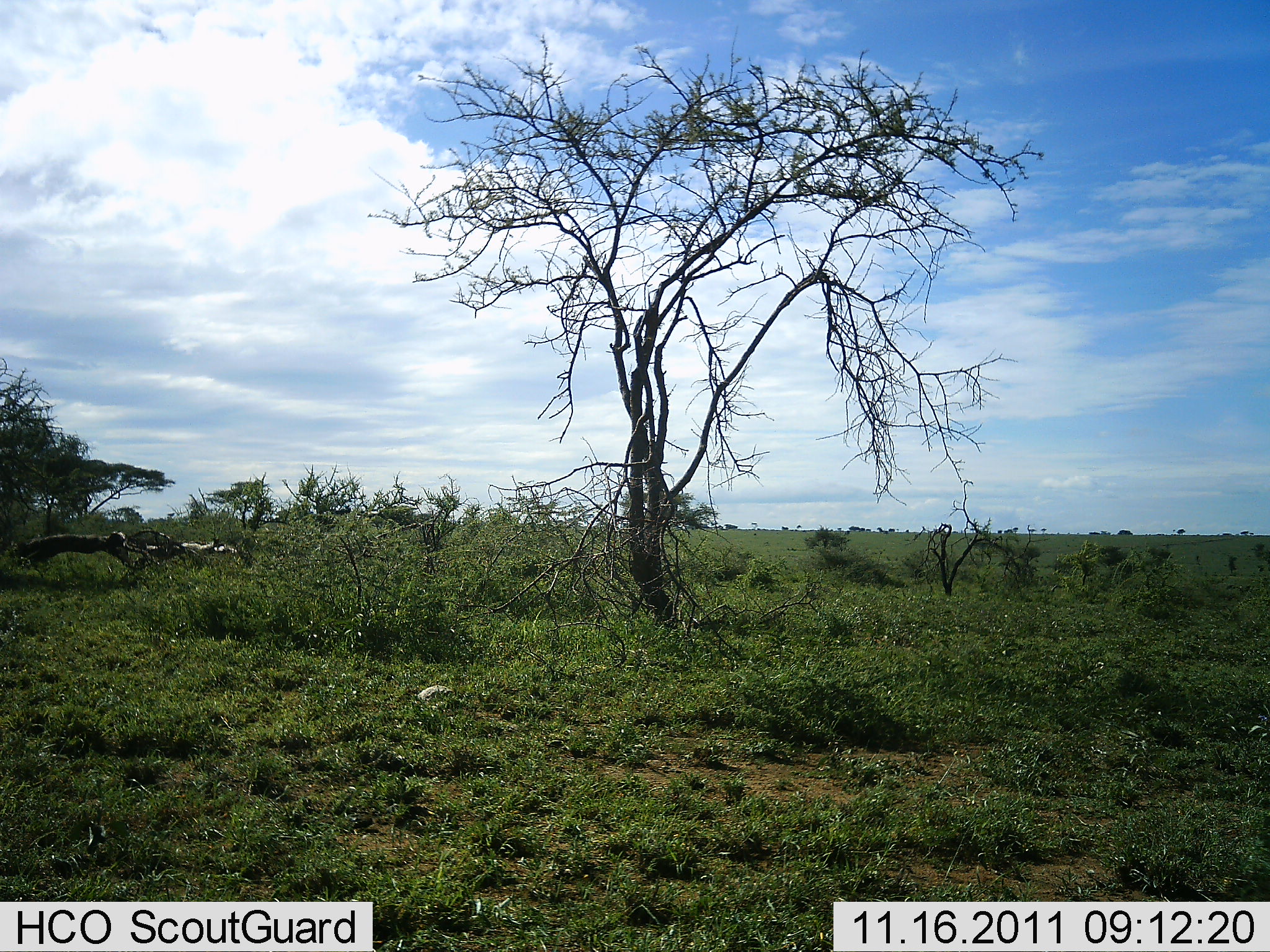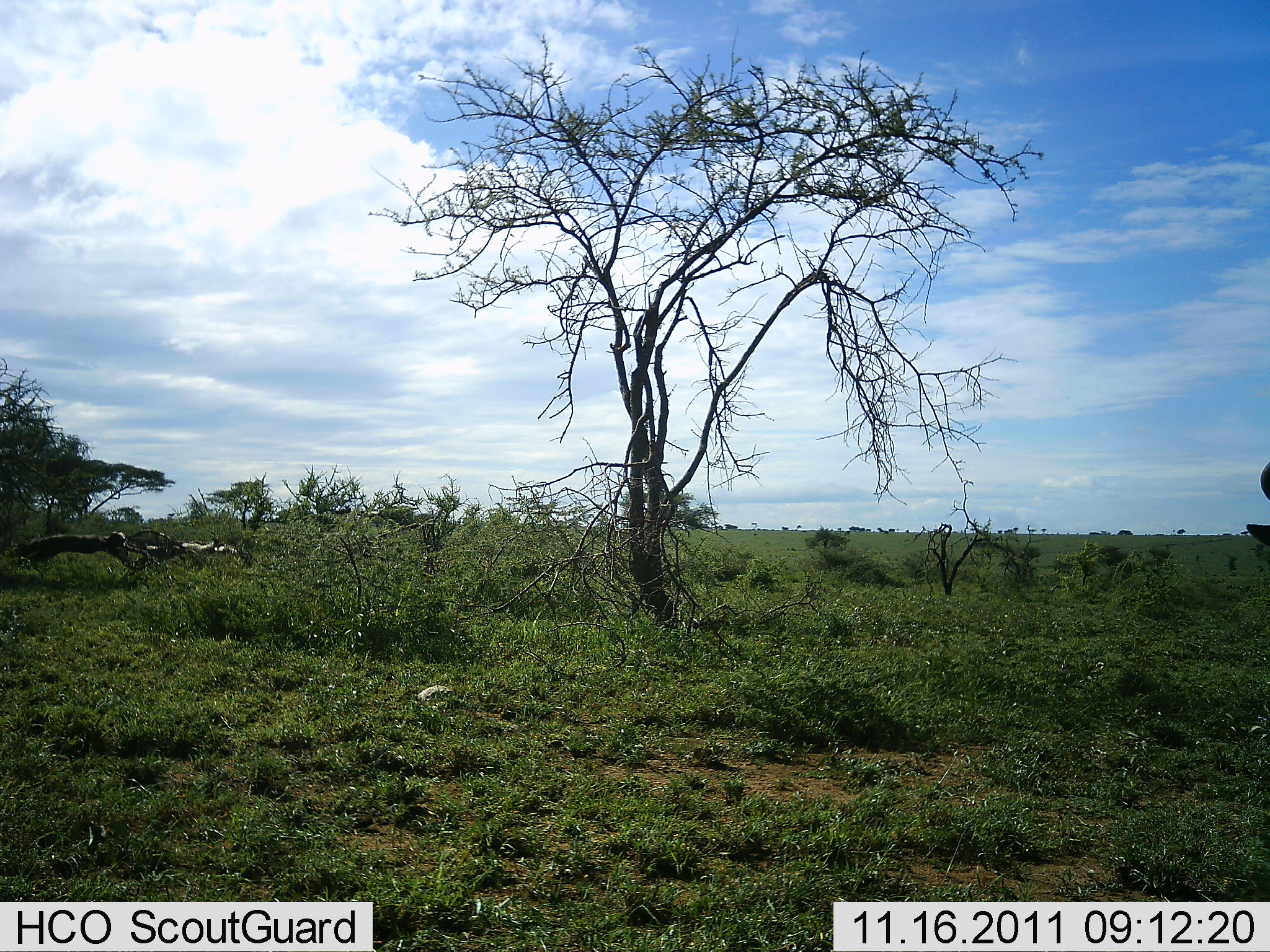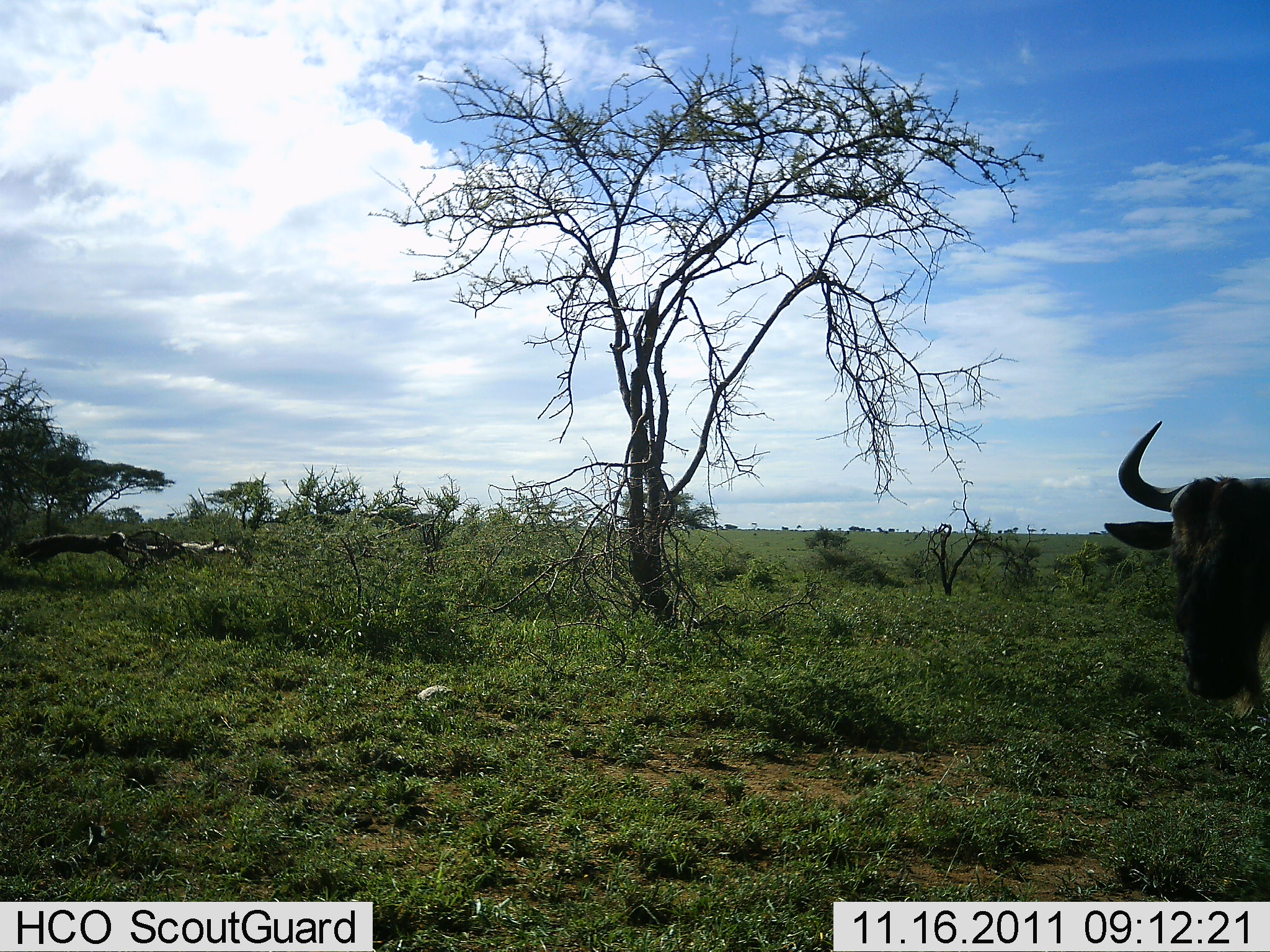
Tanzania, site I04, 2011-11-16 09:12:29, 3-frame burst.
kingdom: Animalia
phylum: Chordata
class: Mammalia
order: Artiodactyla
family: Bovidae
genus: Connochaetes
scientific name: Connochaetes taurinus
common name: blue wildebeest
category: wildebeest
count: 1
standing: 8%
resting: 0%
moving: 100%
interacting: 0%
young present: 0%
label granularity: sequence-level